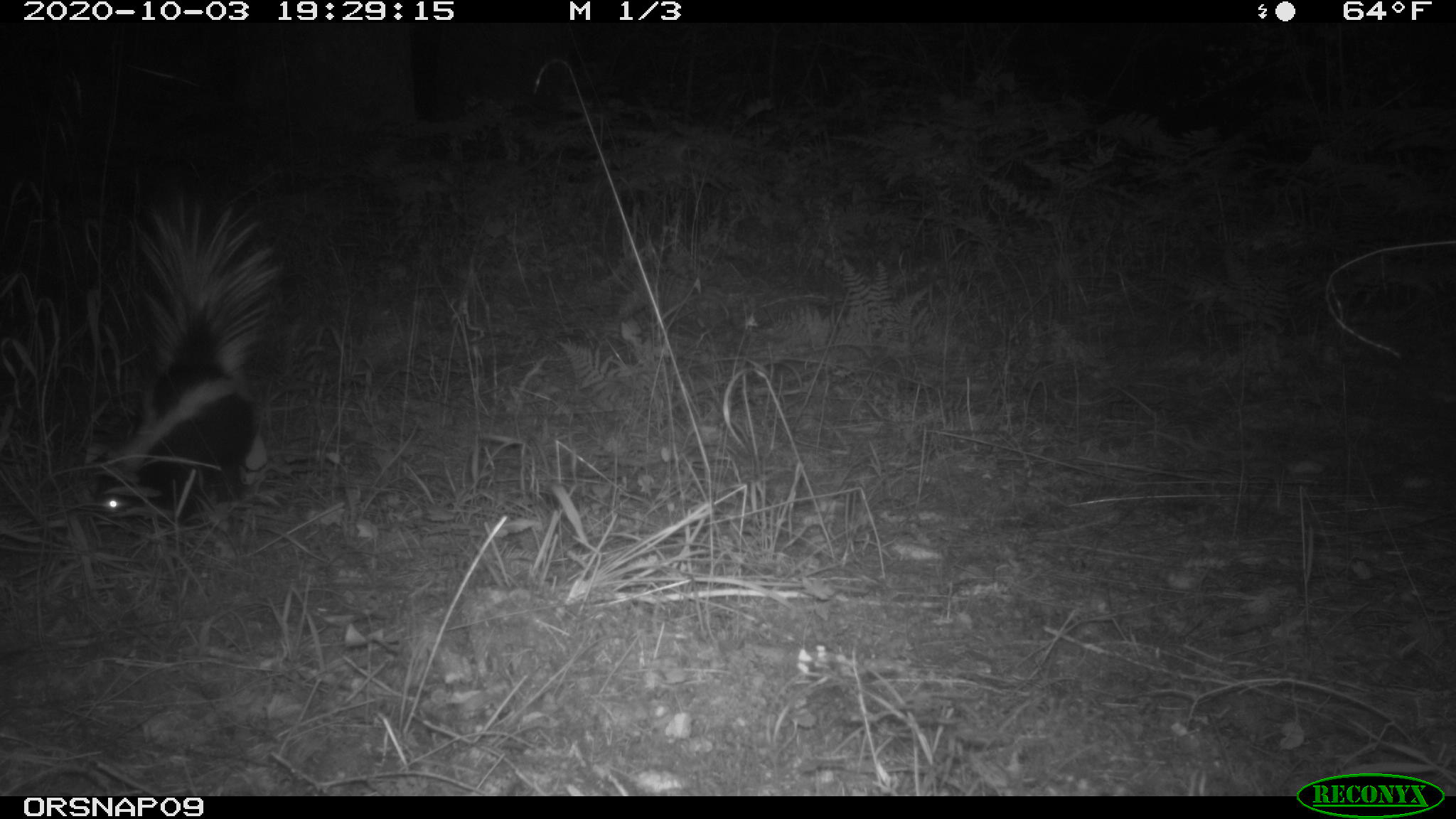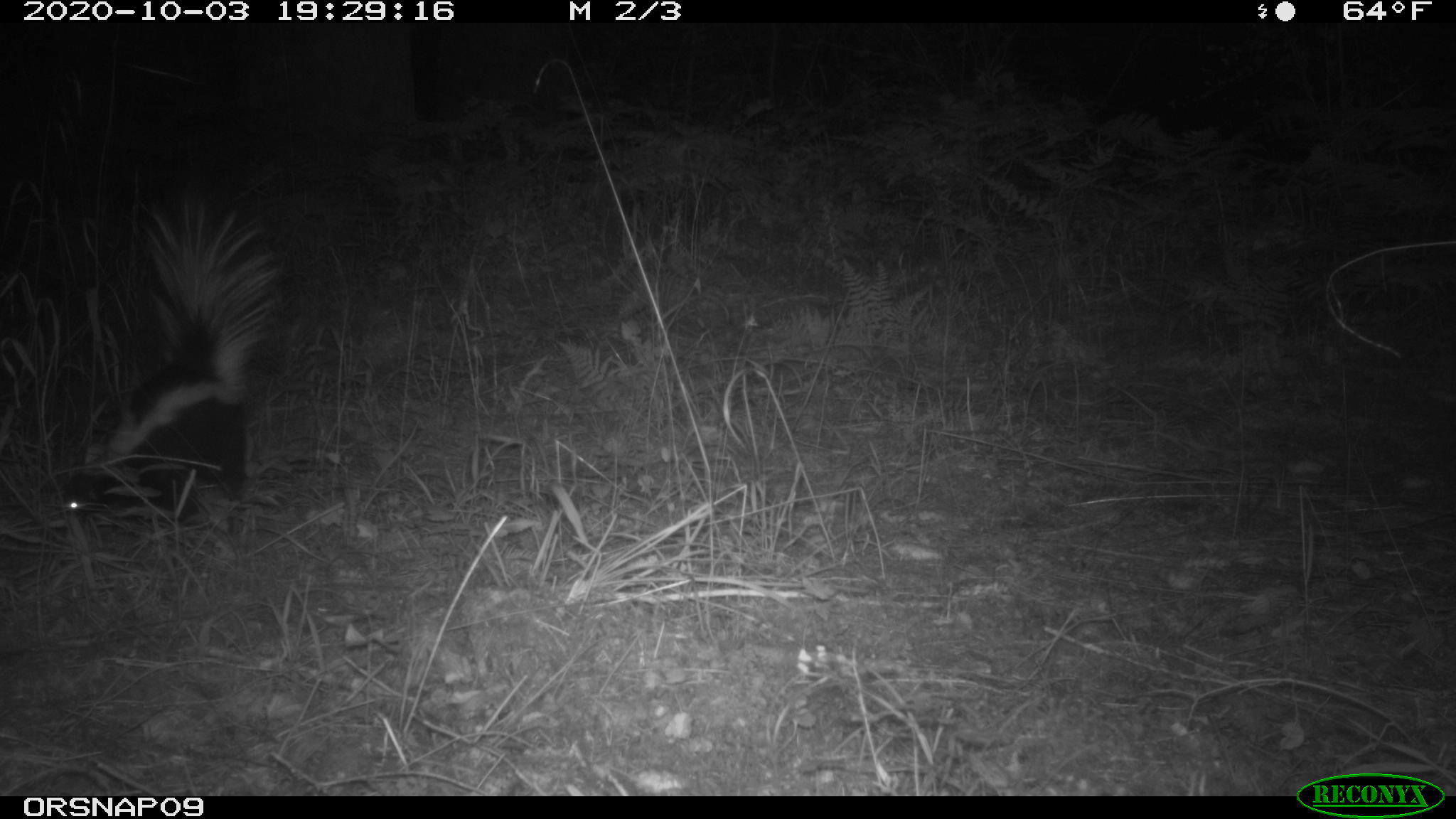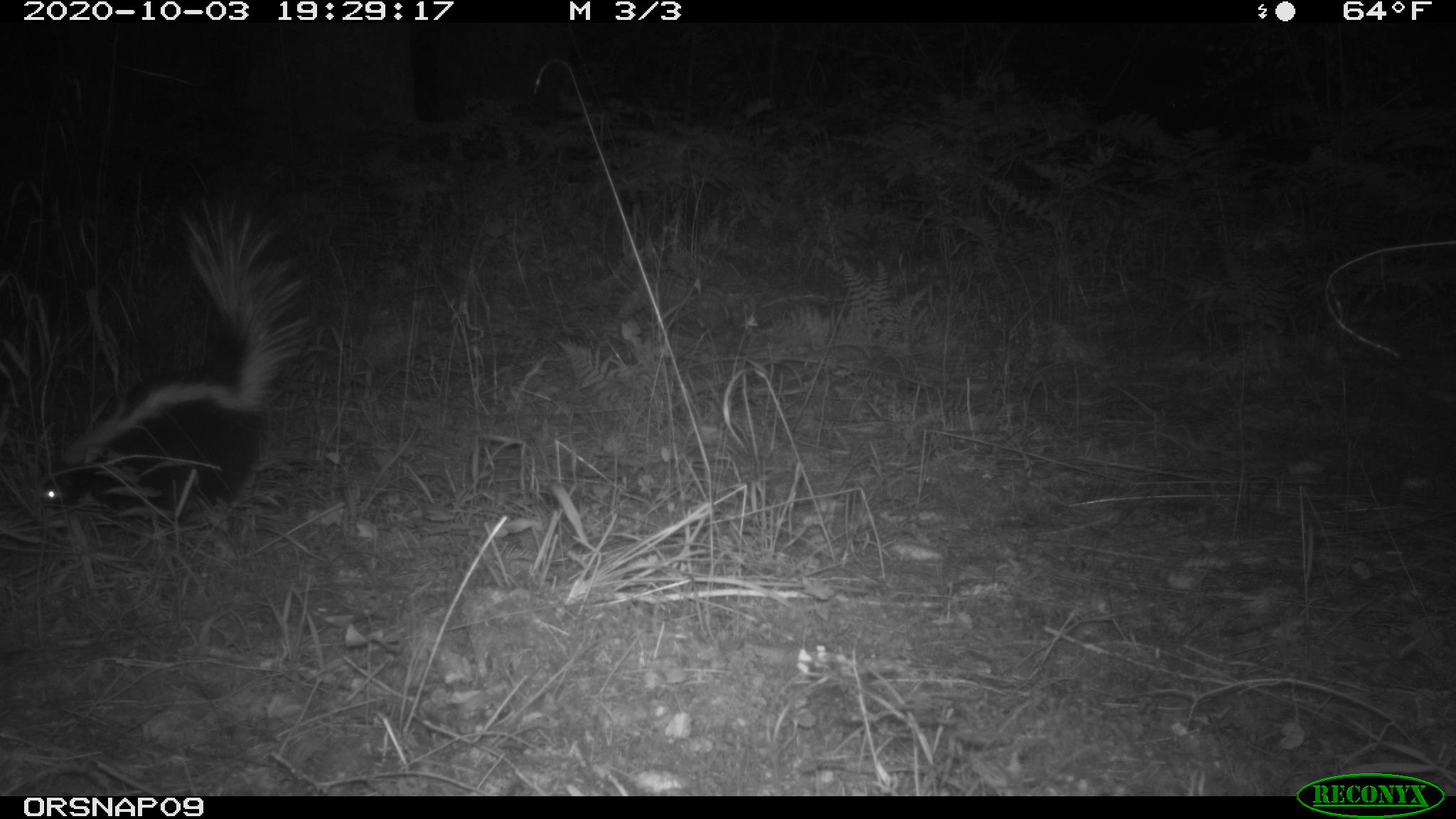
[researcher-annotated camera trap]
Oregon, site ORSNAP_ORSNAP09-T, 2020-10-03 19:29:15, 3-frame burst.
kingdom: Animalia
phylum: Chordata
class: Mammalia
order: Carnivora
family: Mephitidae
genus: Mephitis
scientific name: Mephitis mephitis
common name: striped skunk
Striped skunk (Mephitis mephitis).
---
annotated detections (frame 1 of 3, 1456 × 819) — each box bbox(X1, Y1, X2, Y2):
striped skunk: bbox(83, 214, 284, 532)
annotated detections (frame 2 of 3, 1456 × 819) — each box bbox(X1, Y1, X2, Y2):
striped skunk: bbox(53, 215, 276, 535)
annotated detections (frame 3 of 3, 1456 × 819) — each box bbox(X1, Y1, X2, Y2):
striped skunk: bbox(33, 219, 305, 526)